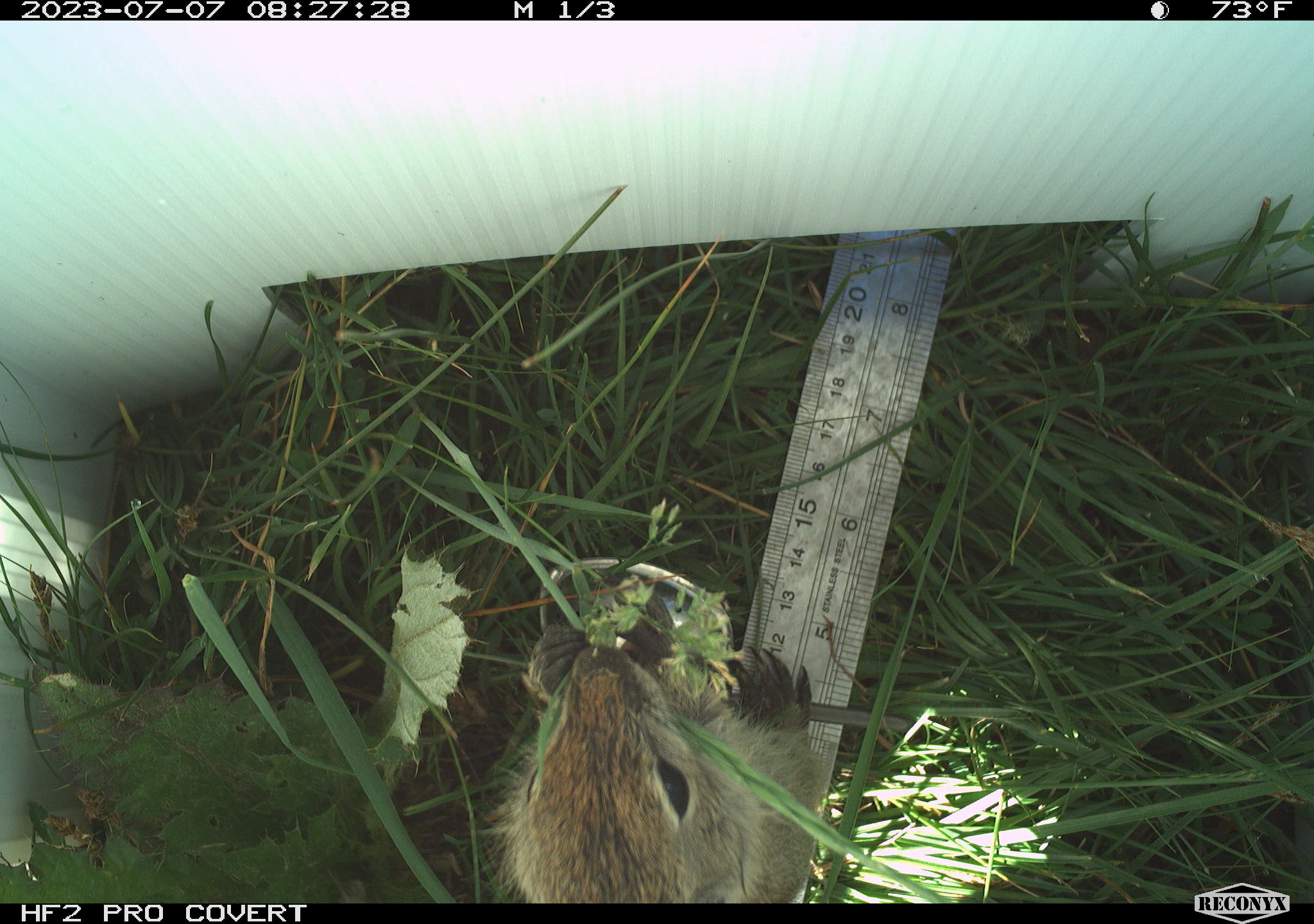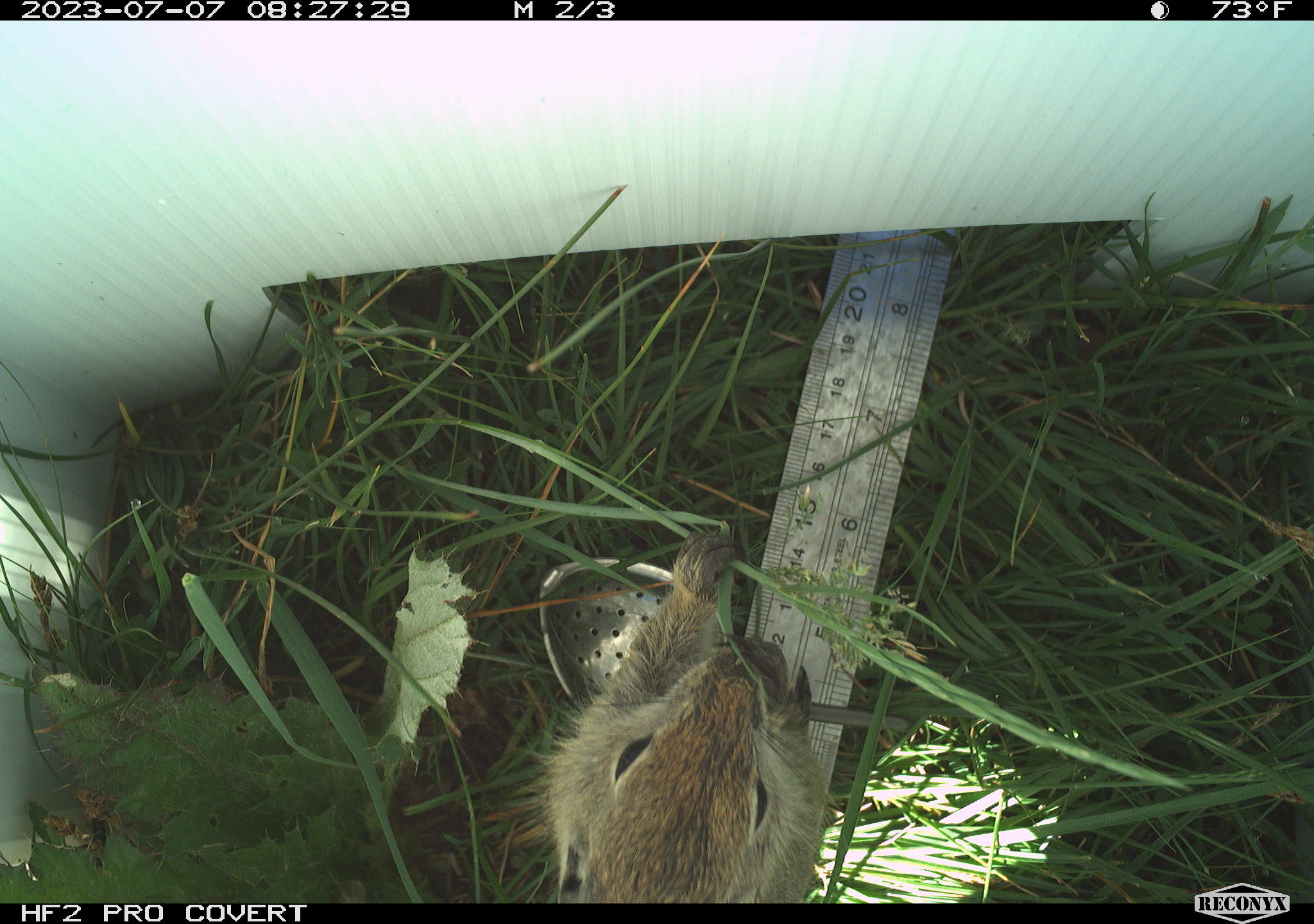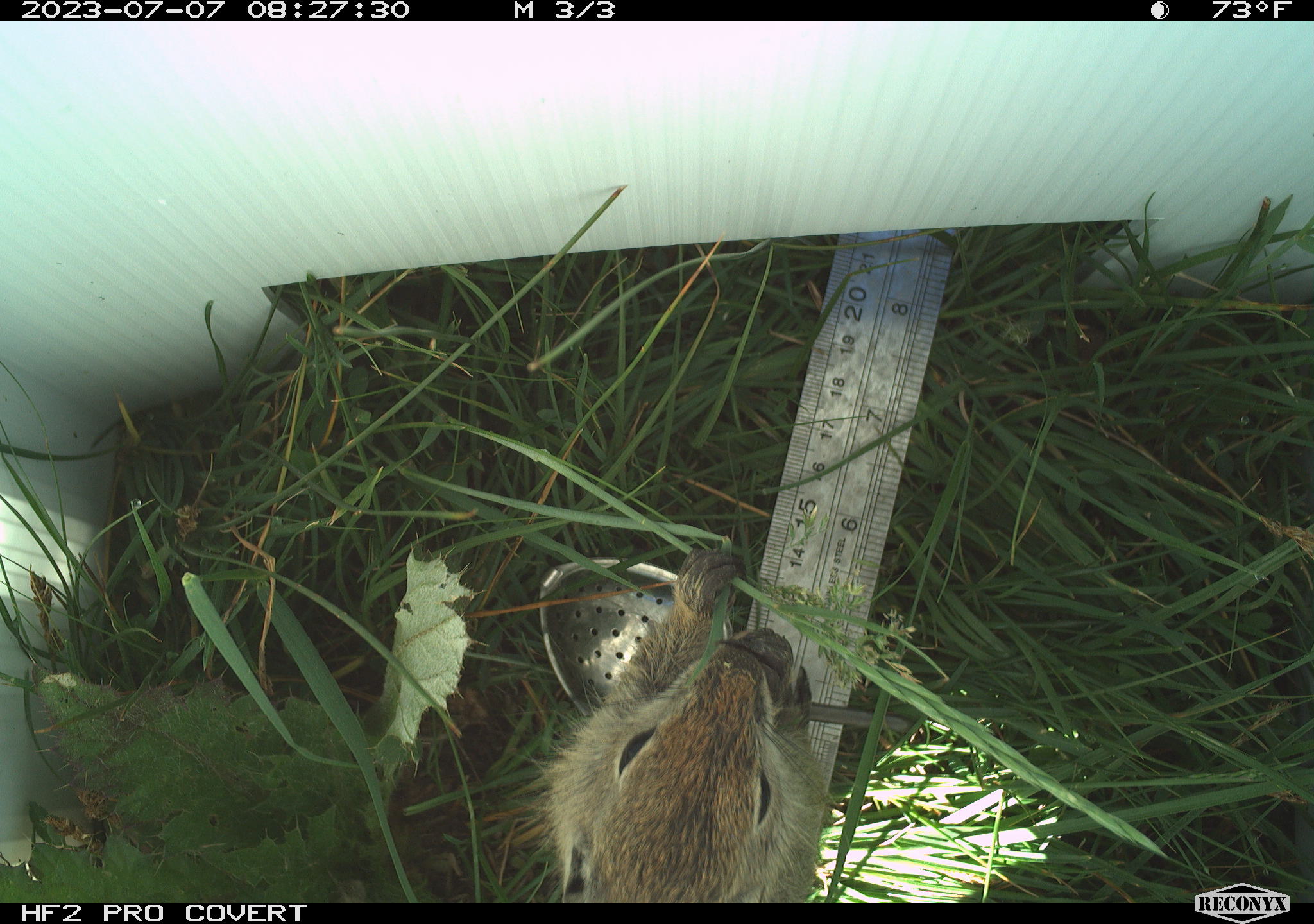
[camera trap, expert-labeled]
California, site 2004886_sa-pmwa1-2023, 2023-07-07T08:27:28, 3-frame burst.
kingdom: Animalia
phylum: Chordata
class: Mammalia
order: Rodentia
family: Sciuridae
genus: Urocitellus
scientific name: Urocitellus beldingi beldingi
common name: belding's ground squirrel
Belding's ground squirrel (Urocitellus beldingi beldingi).